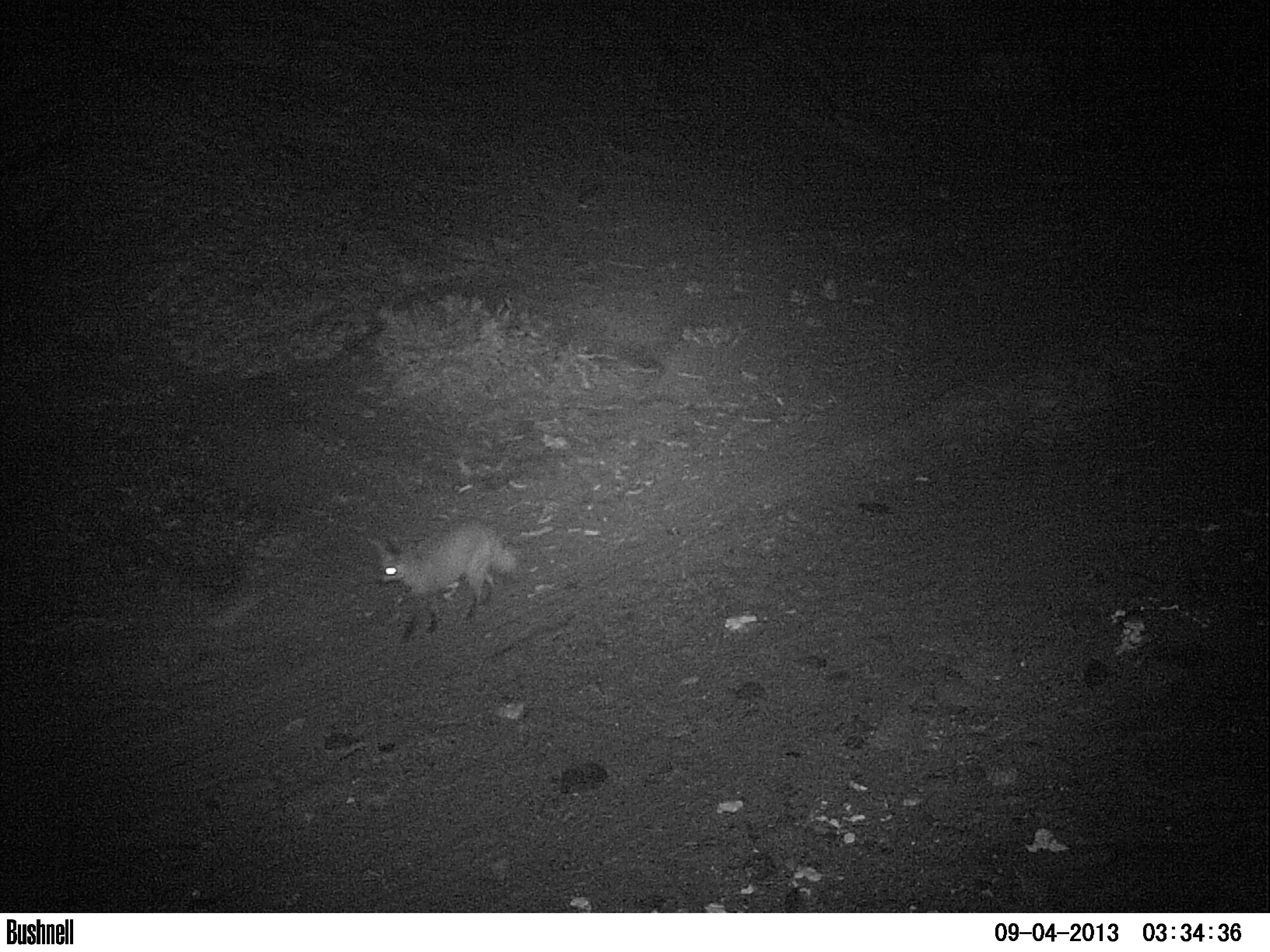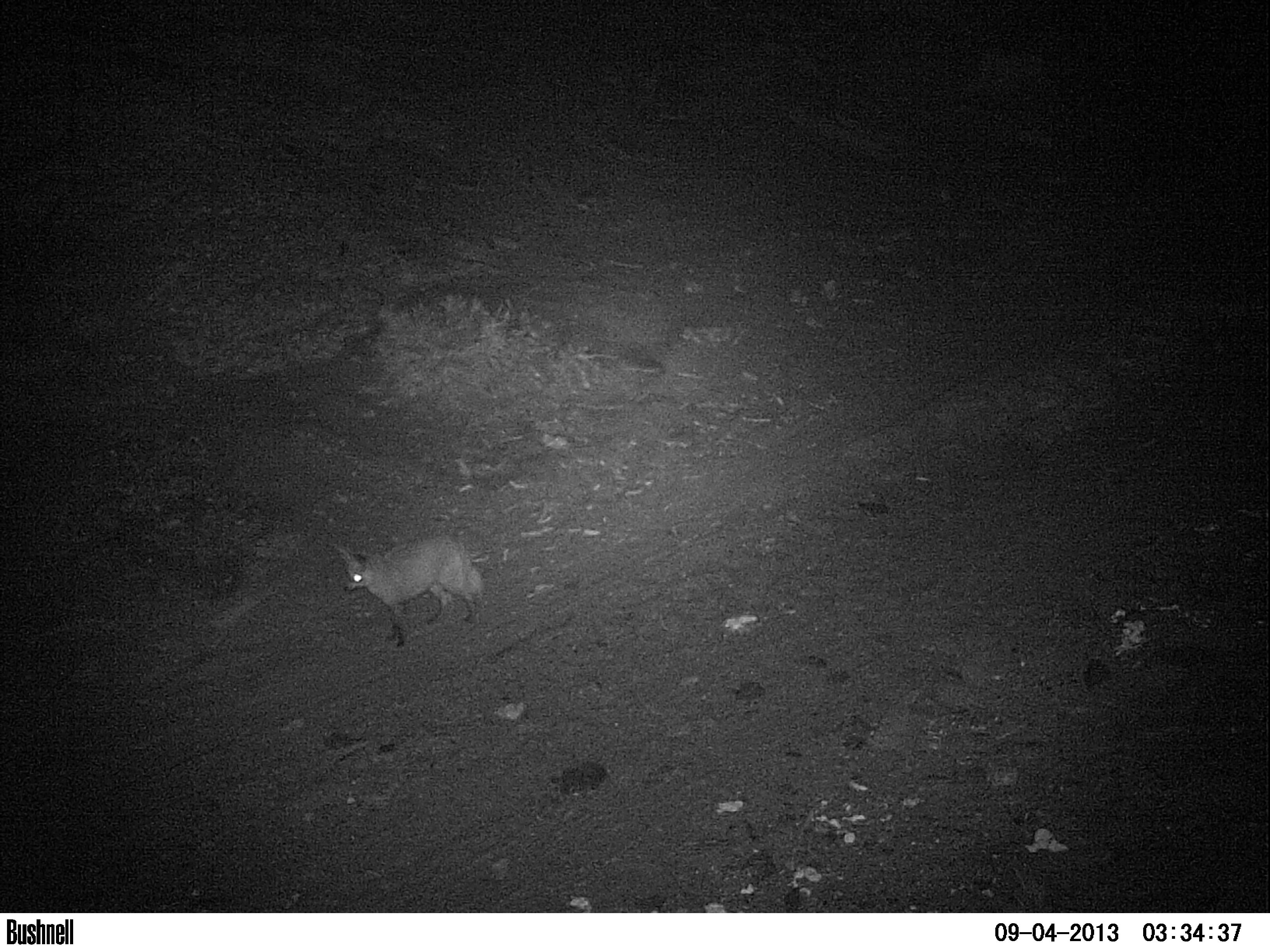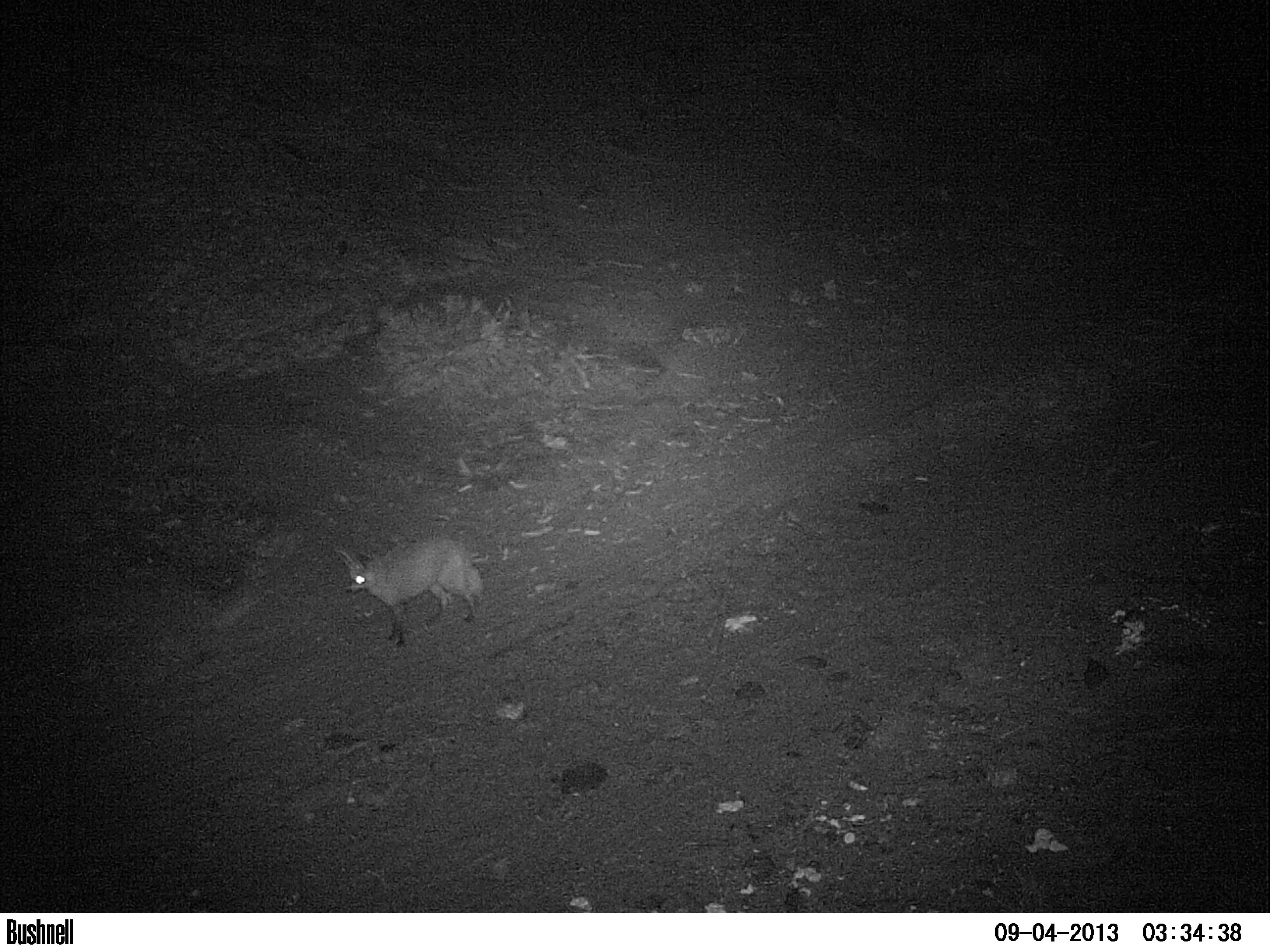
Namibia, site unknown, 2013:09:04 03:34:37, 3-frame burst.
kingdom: Animalia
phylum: Chordata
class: Mammalia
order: Carnivora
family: Canidae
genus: Otocyon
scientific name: Otocyon megalotis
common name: bat-eared fox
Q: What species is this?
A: Otocyon megalotis (bat-eared fox).